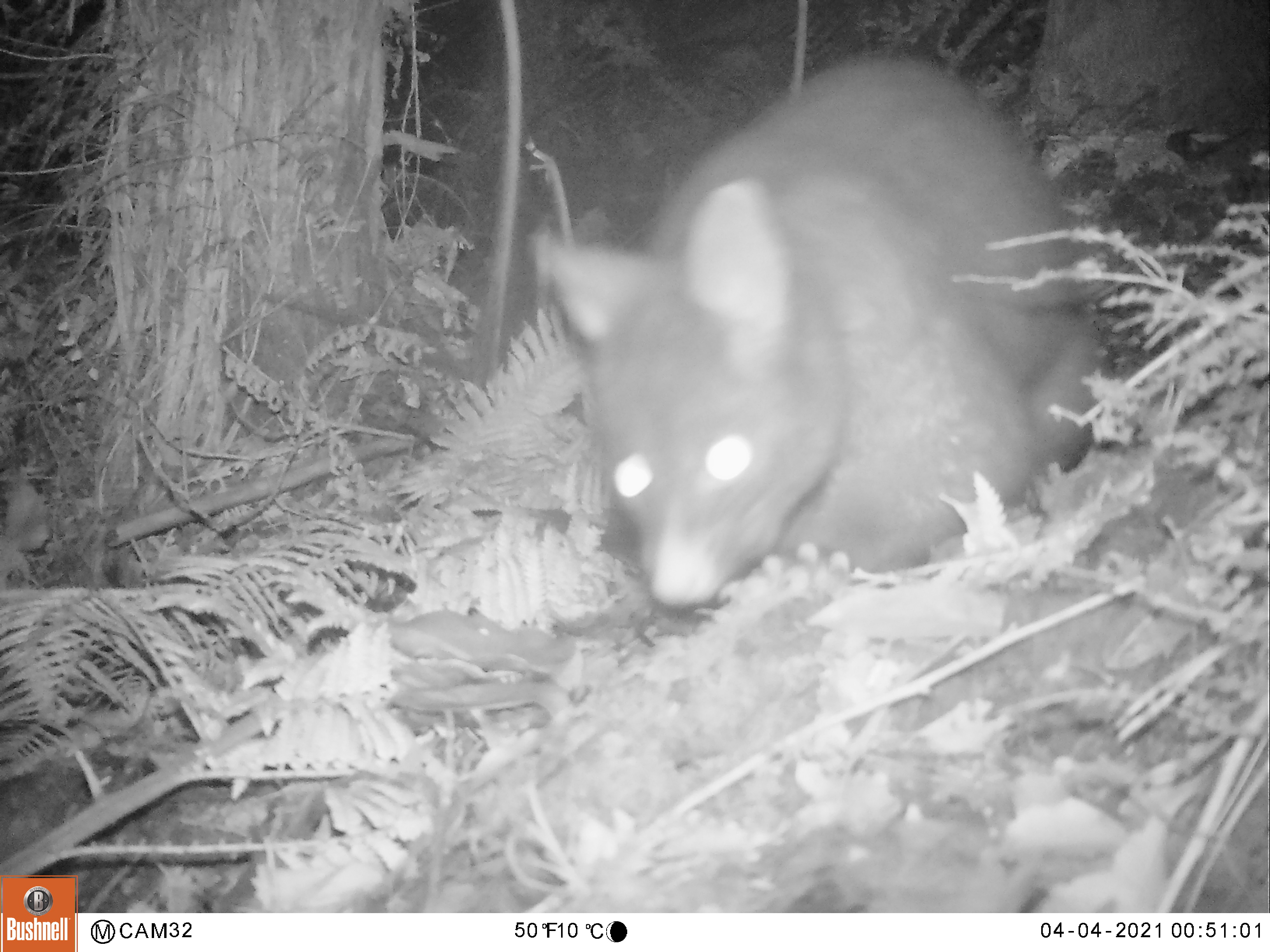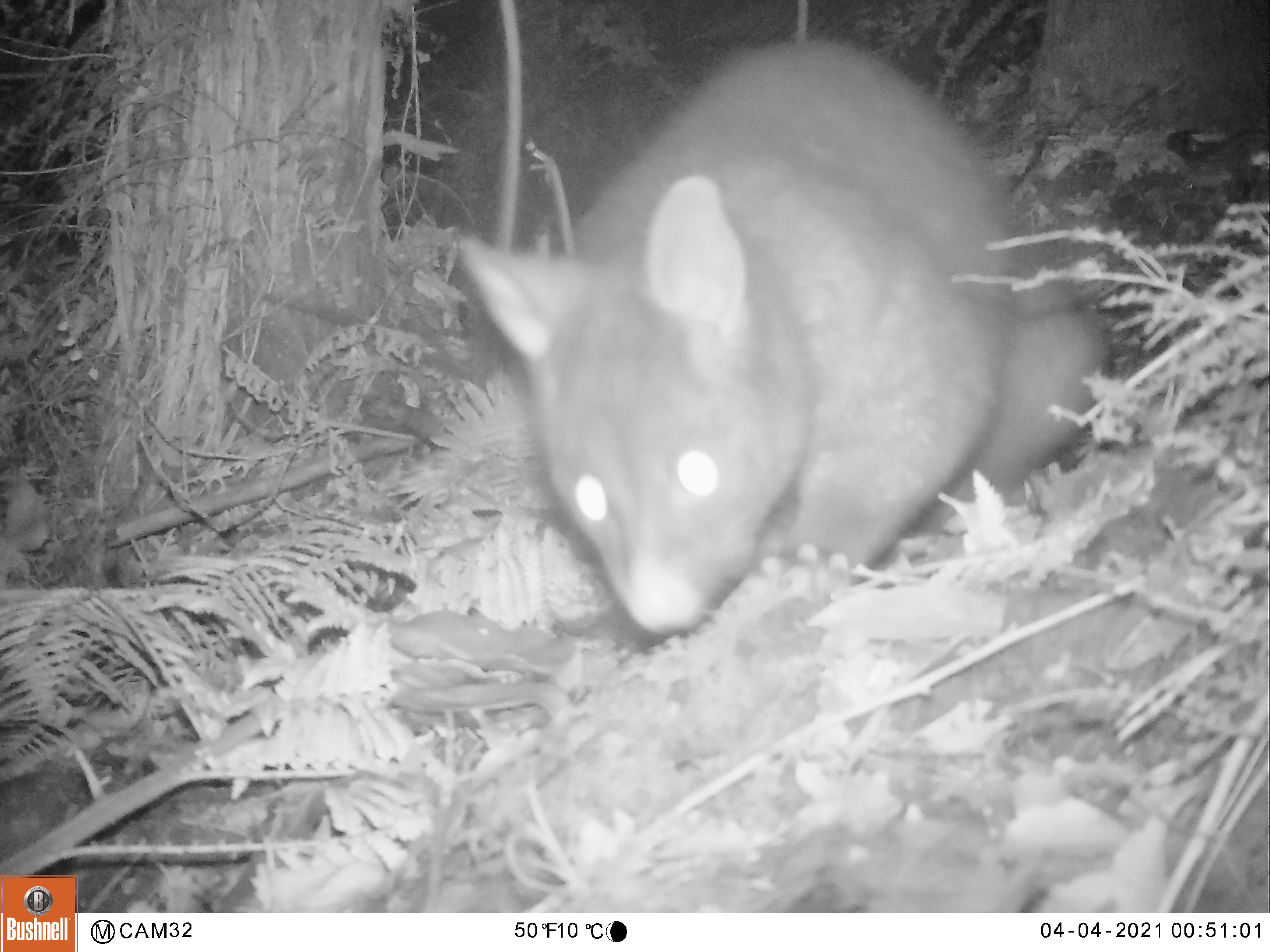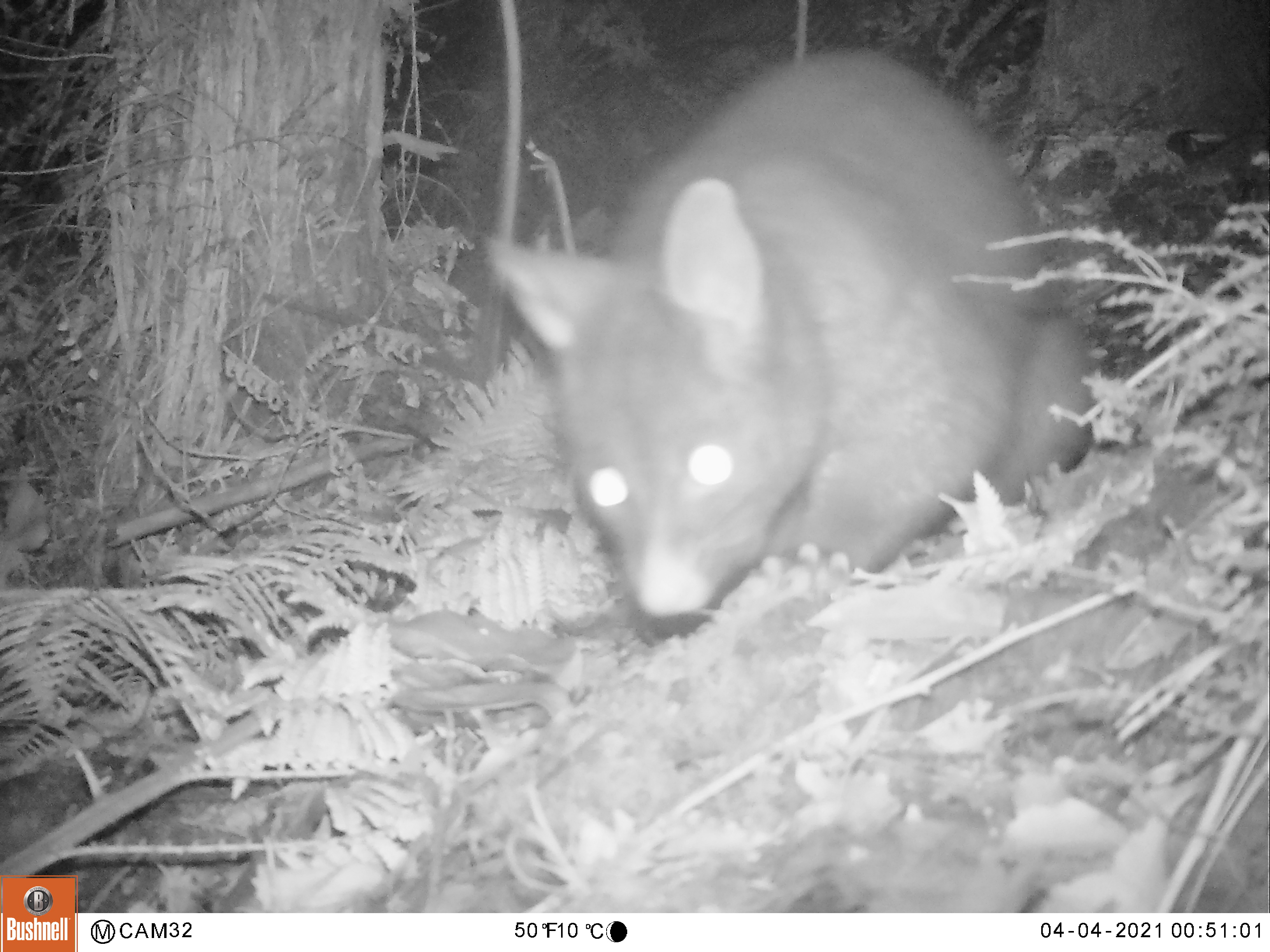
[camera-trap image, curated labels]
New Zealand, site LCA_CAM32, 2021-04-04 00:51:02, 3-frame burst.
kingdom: Animalia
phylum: Chordata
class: Mammalia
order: Diprotodontia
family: Phalangeridae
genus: Trichosurus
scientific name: Trichosurus vulpecula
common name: common brushtail possum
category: possum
Possum (common brushtail possum) (Trichosurus vulpecula).